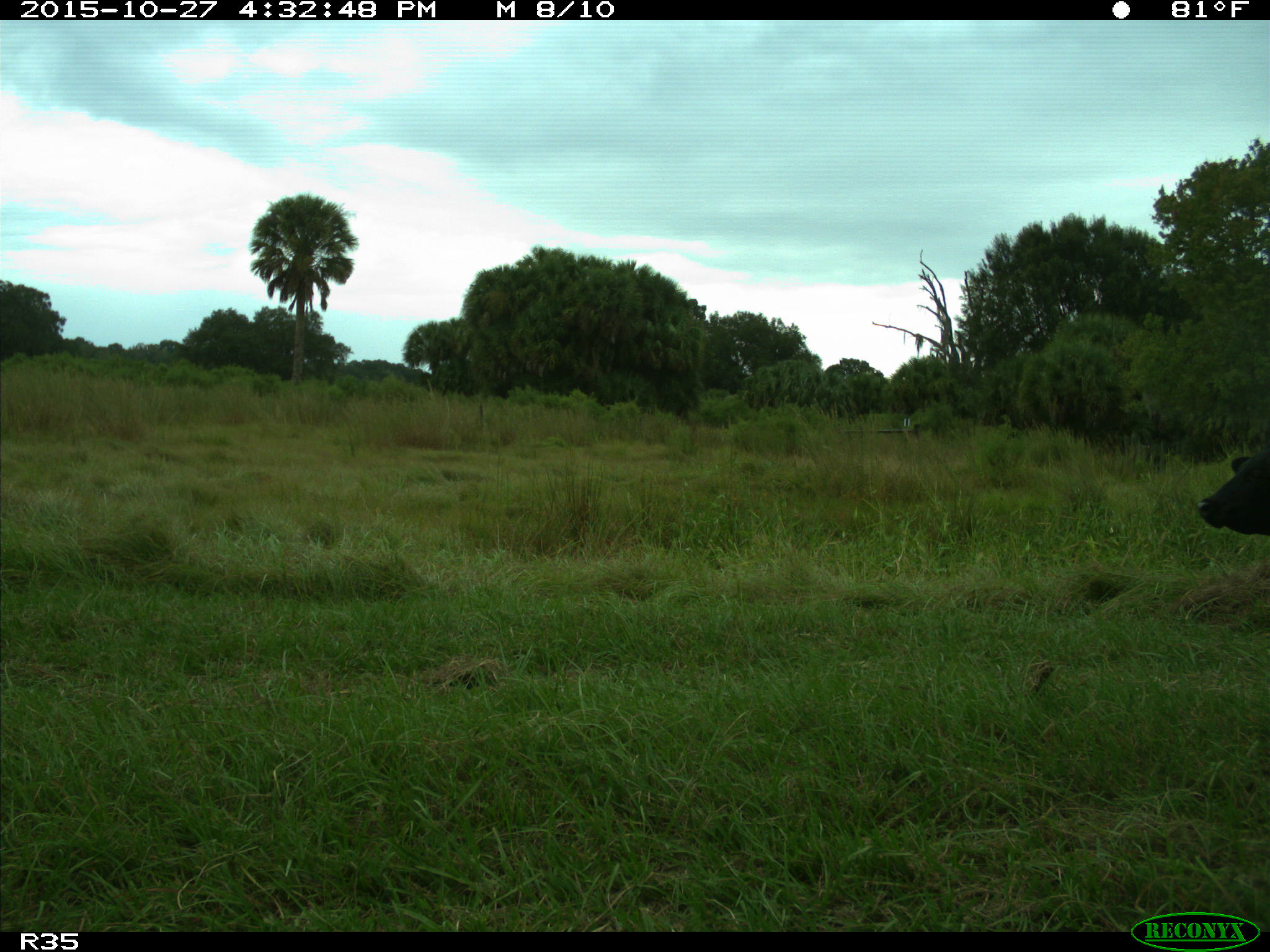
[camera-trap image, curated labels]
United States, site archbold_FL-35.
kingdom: Animalia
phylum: Chordata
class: Mammalia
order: Artiodactyla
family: Bovidae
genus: Bos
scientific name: Bos taurus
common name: domestic cow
Bos taurus (domestic cow).